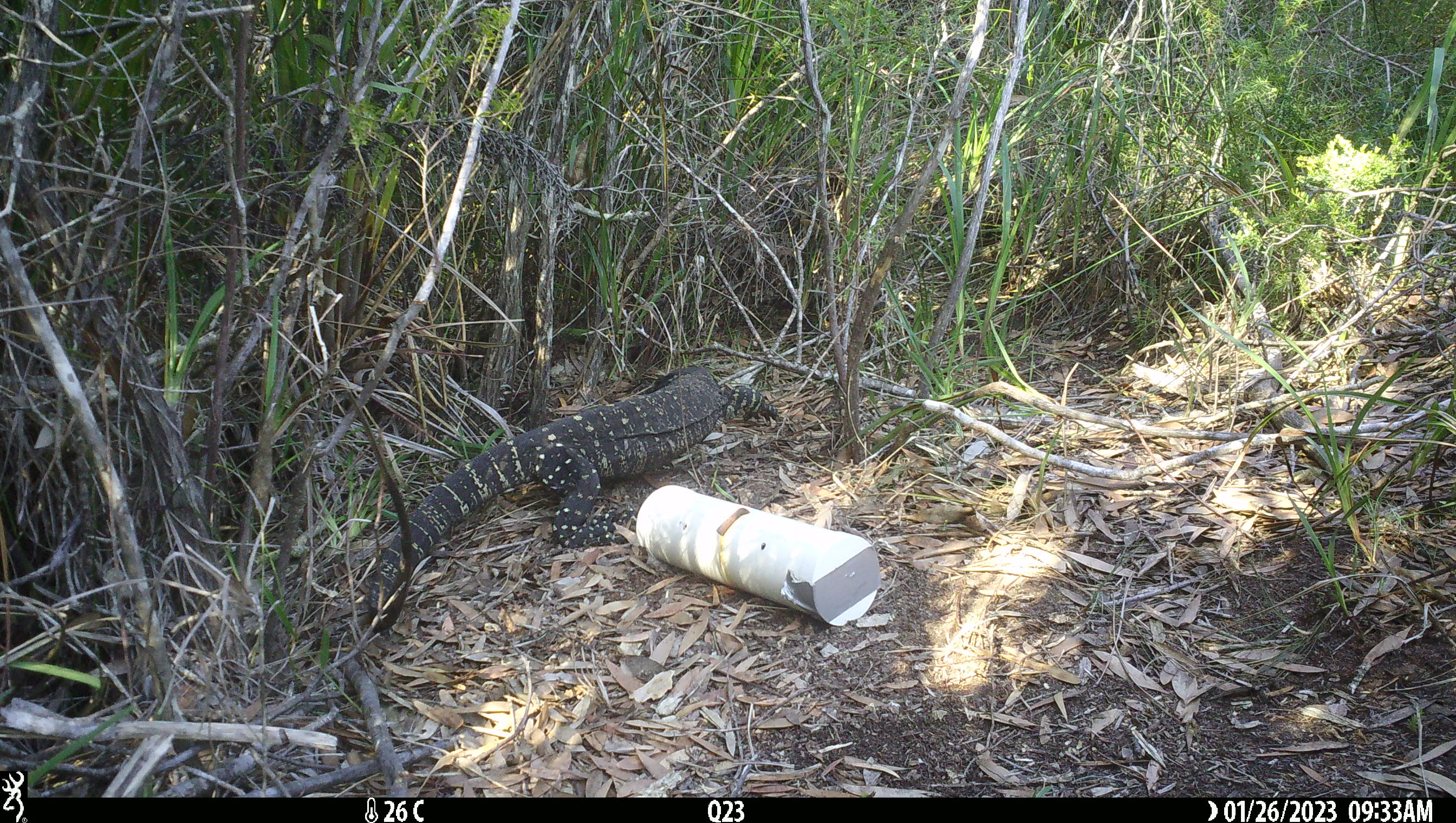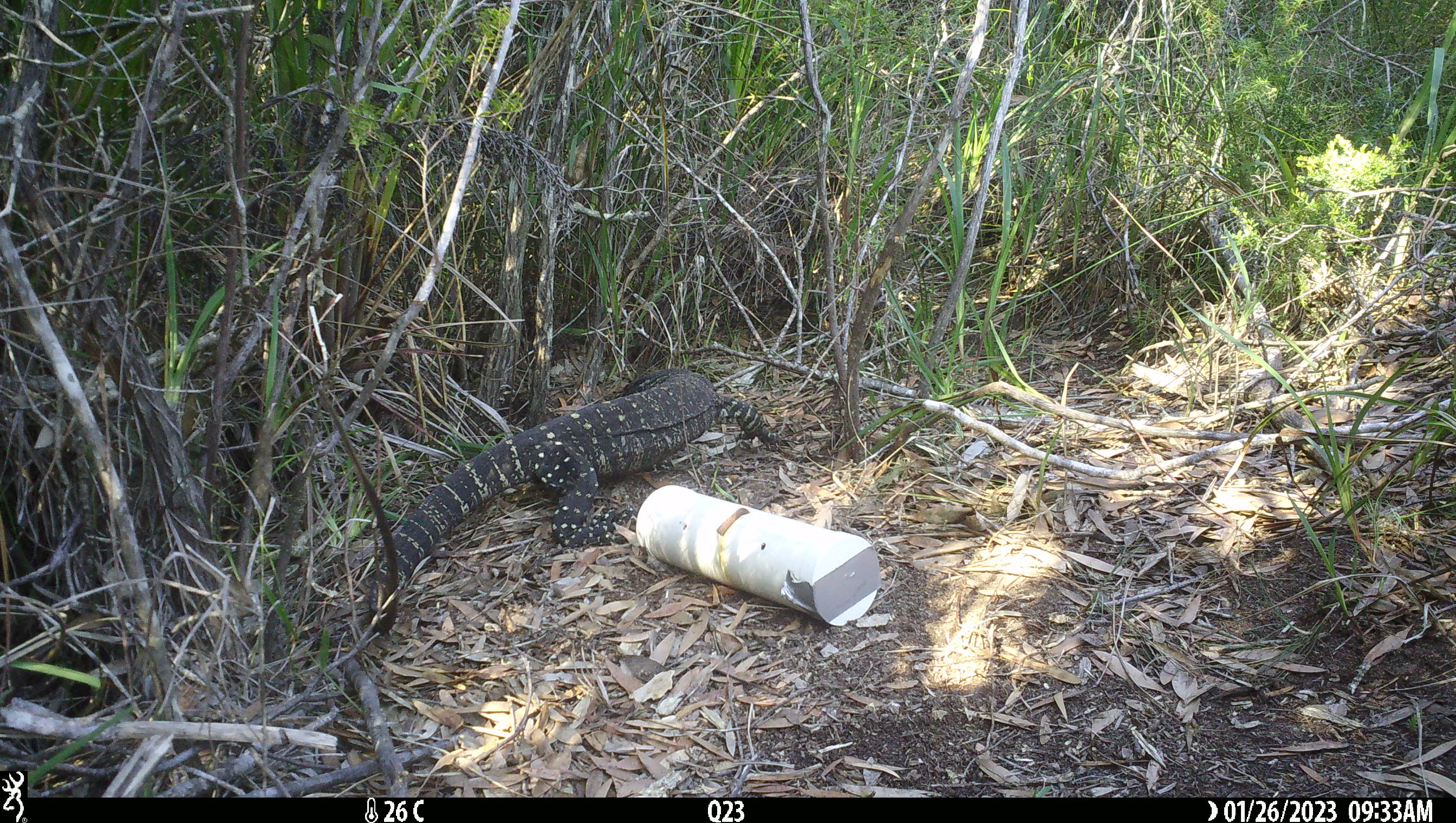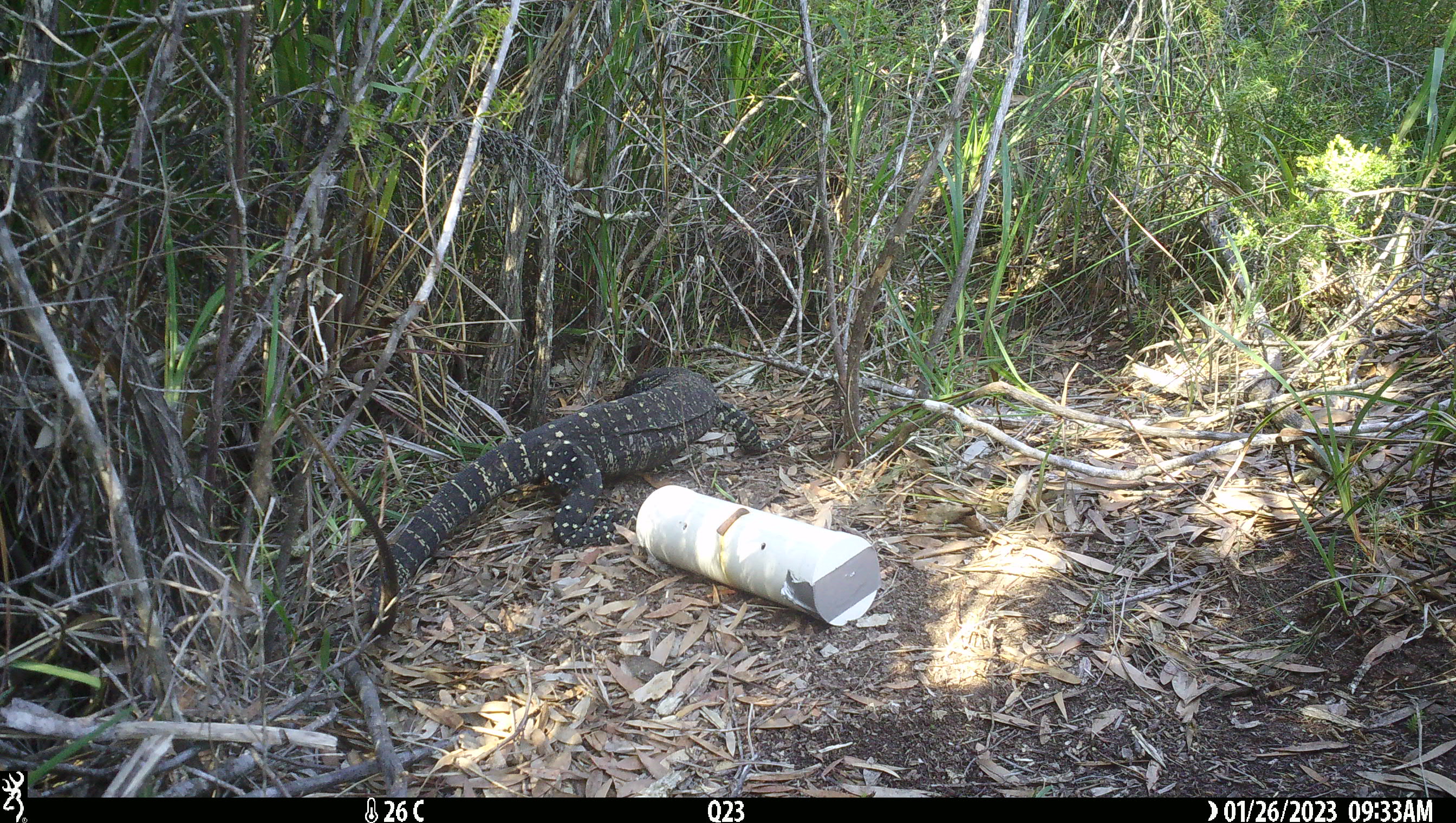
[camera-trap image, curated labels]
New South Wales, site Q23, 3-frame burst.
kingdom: Animalia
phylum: Chordata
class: Reptilia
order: Squamata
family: Varanidae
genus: Varanus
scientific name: Varanus varius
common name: lace monitor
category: goanna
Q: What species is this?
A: Goanna (lace monitor) (Varanus varius).